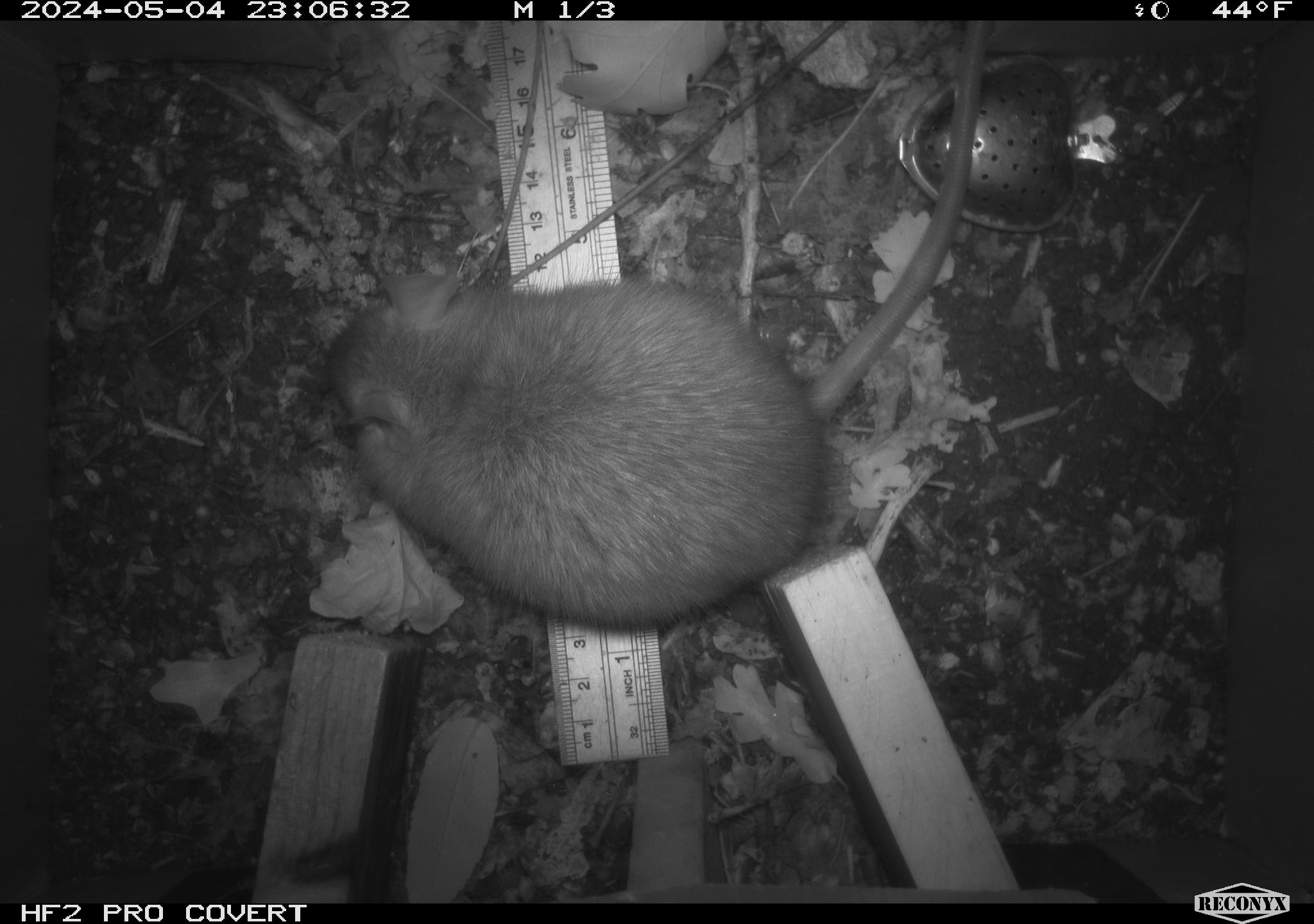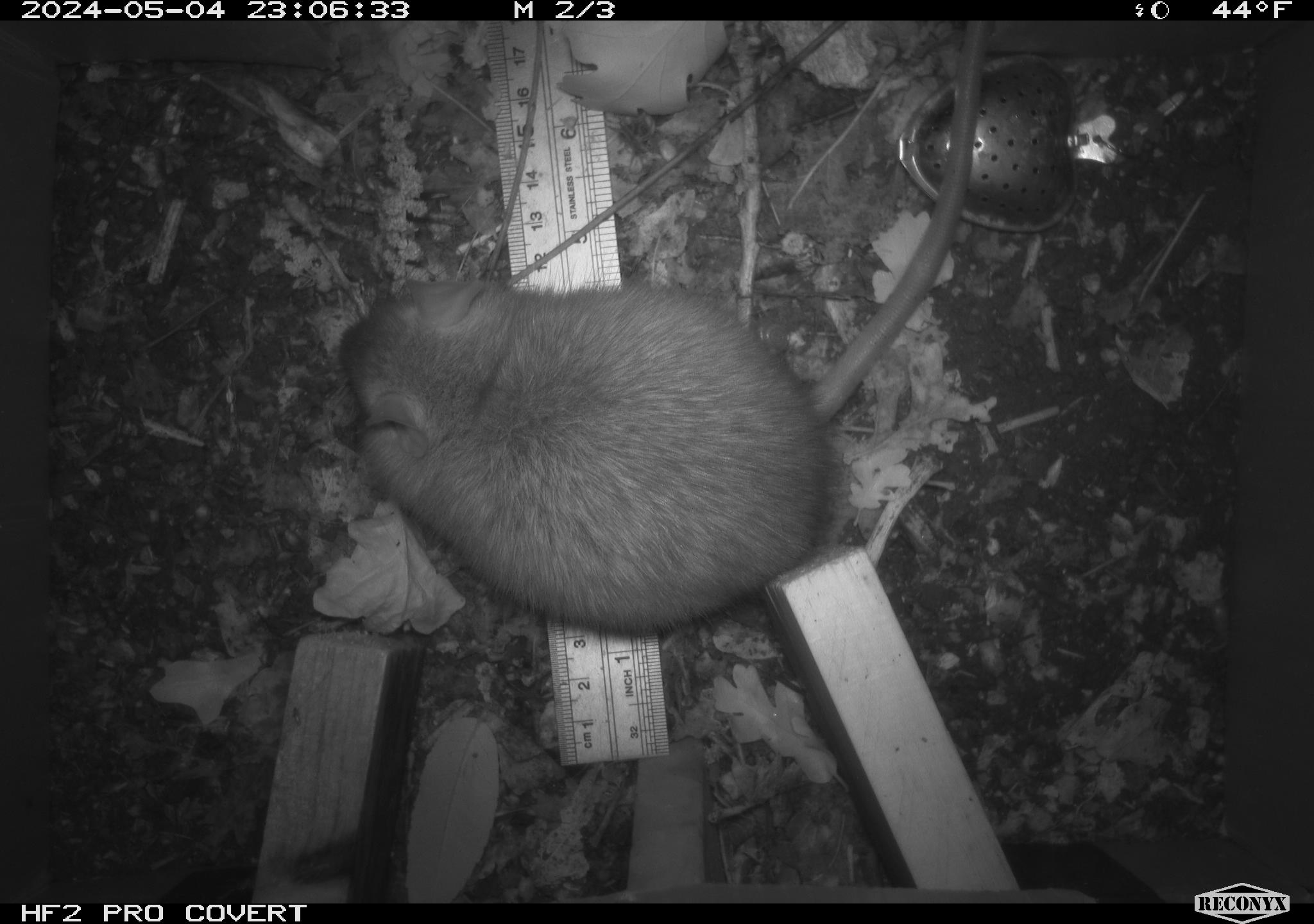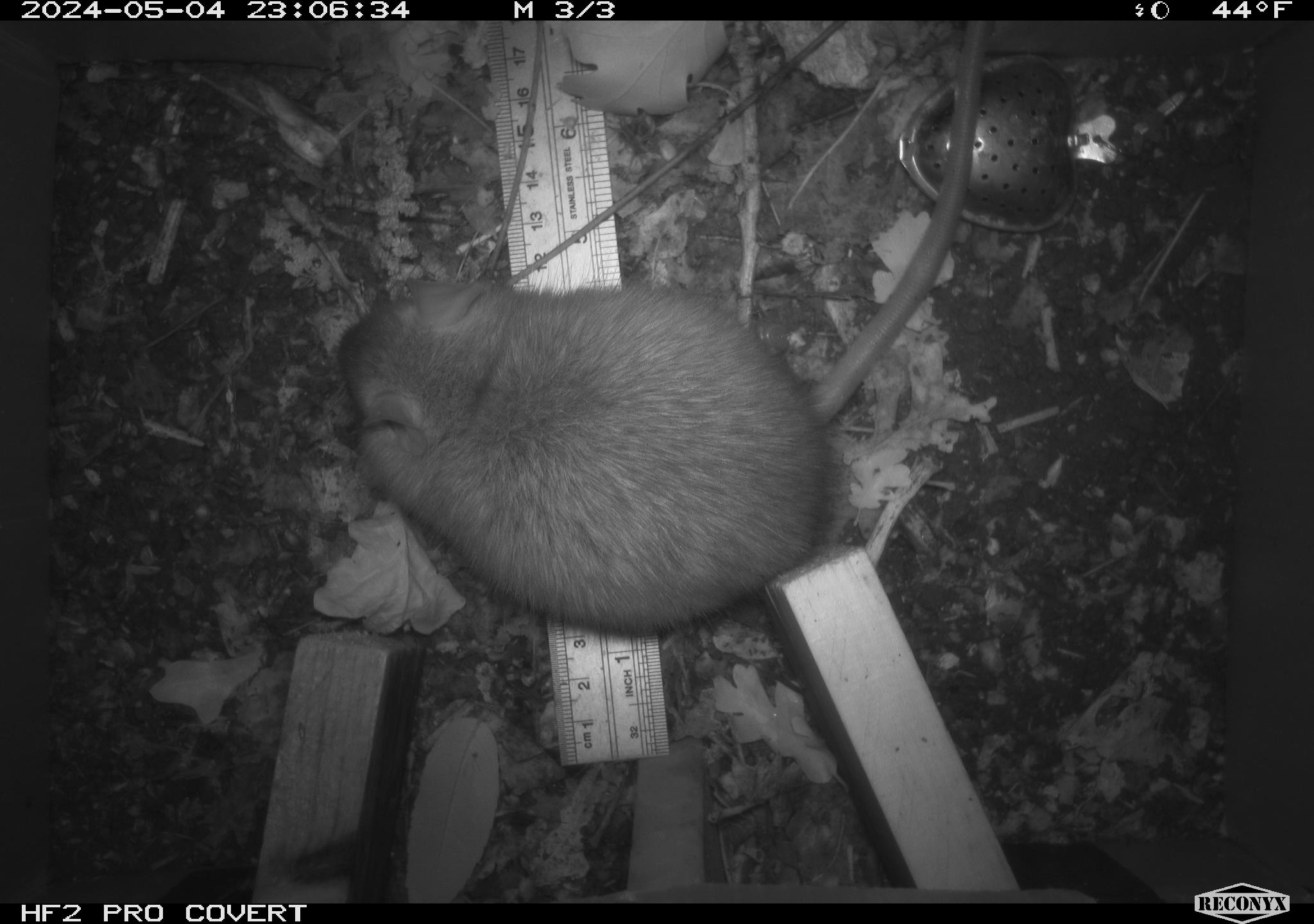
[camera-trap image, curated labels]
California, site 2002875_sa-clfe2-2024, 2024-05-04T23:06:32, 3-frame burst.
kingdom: Animalia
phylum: Chordata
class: Mammalia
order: Rodentia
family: Muridae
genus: Rattus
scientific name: Rattus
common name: rat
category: rattus species